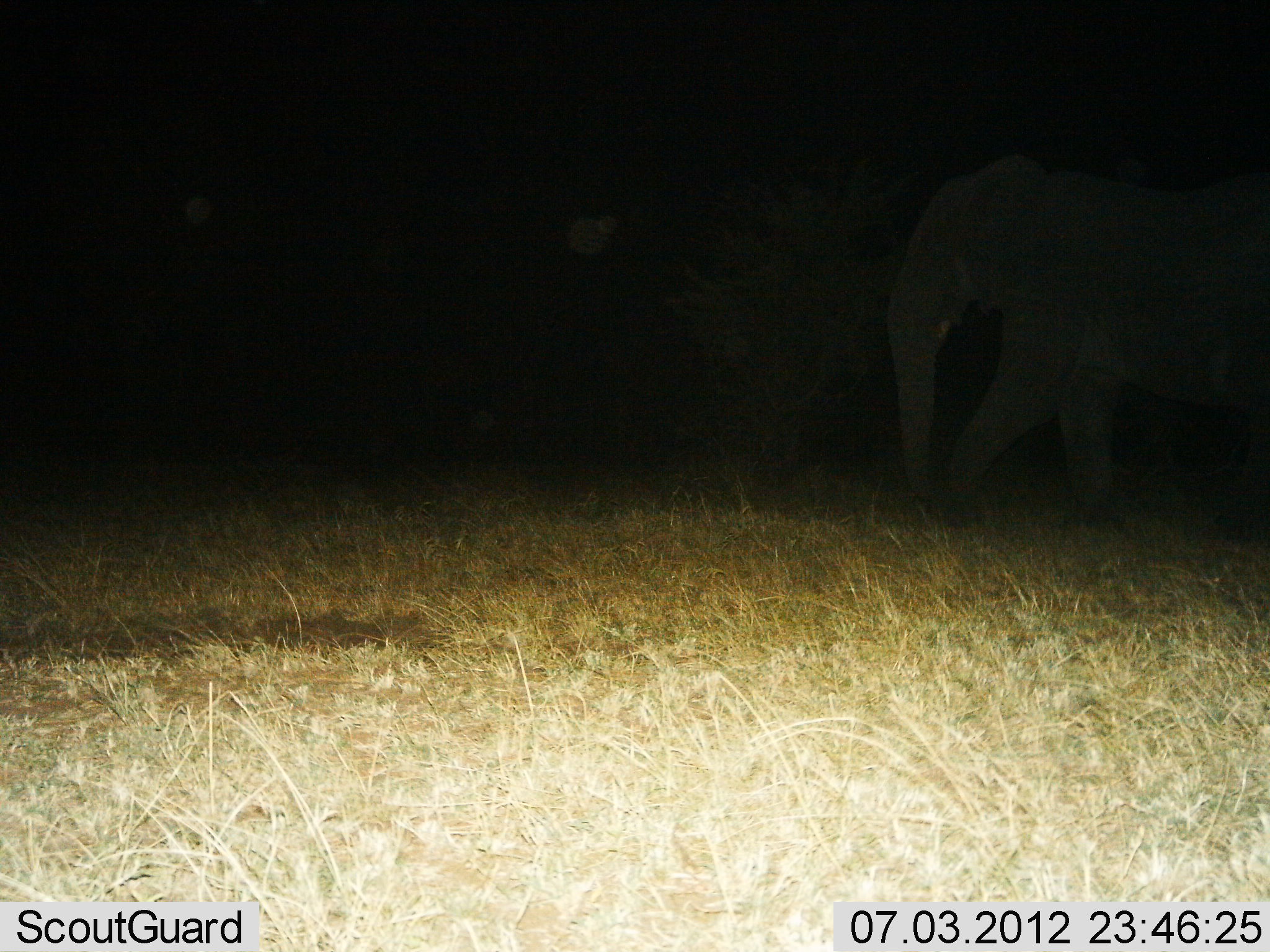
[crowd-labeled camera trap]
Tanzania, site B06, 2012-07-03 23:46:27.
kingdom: Animalia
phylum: Chordata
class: Mammalia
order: Proboscidea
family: Elephantidae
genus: Loxodonta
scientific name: Loxodonta africana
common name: african bush elephant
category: elephant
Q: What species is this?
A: Elephant (african bush elephant) (Loxodonta africana).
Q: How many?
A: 1.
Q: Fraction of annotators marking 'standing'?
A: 20%.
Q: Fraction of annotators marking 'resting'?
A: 0%.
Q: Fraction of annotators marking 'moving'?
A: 80%.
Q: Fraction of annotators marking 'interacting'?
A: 0%.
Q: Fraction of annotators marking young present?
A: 0%.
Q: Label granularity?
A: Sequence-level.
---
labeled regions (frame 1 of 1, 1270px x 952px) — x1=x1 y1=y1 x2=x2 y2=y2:
animal: x1=883 y1=154 x2=1270 y2=522